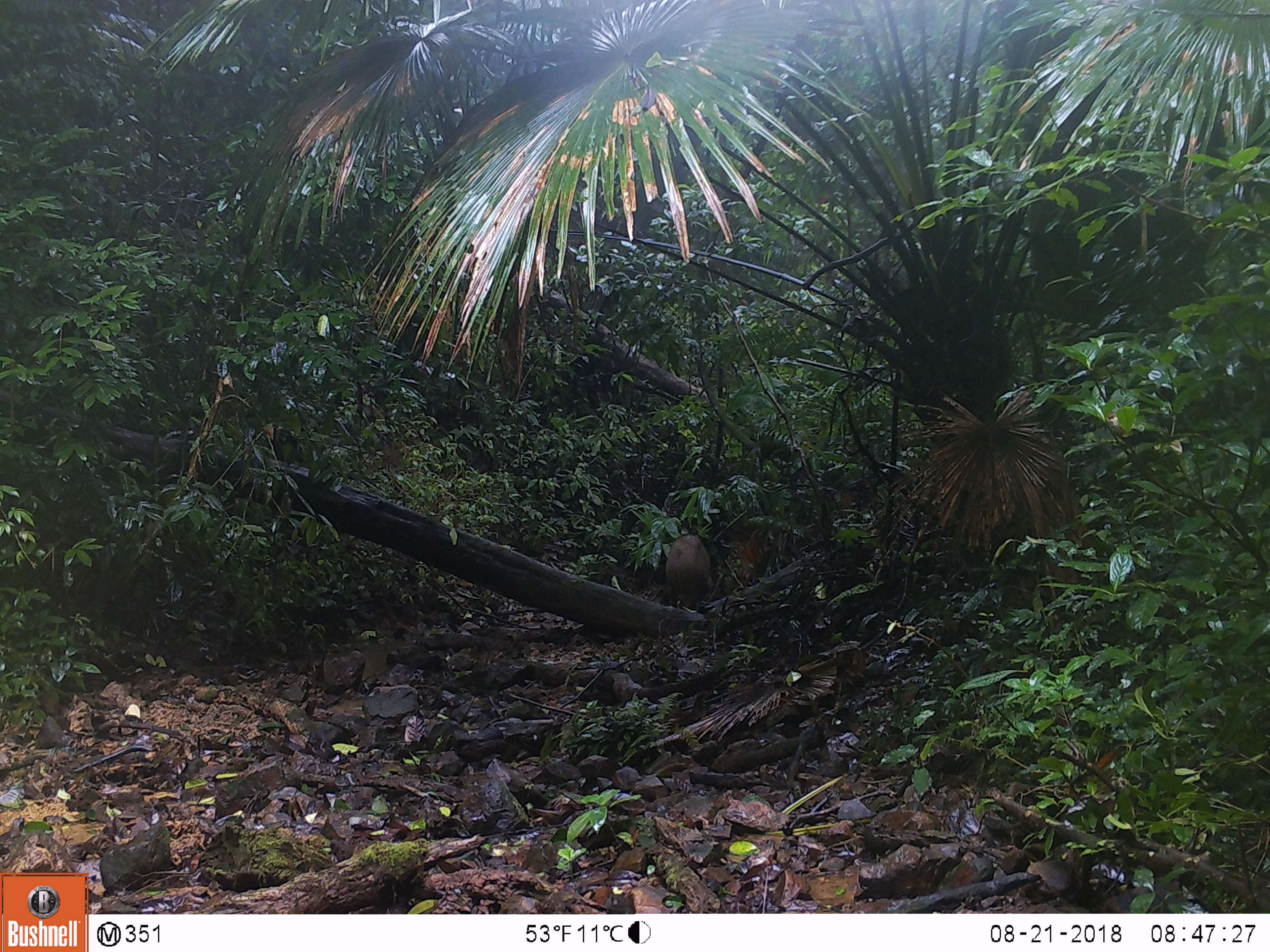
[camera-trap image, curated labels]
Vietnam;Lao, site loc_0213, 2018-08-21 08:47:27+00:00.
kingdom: Animalia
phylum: Chordata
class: Mammalia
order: Artiodactyla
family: Suidae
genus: Sus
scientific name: Sus scrofa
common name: eurasian wild pig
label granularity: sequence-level